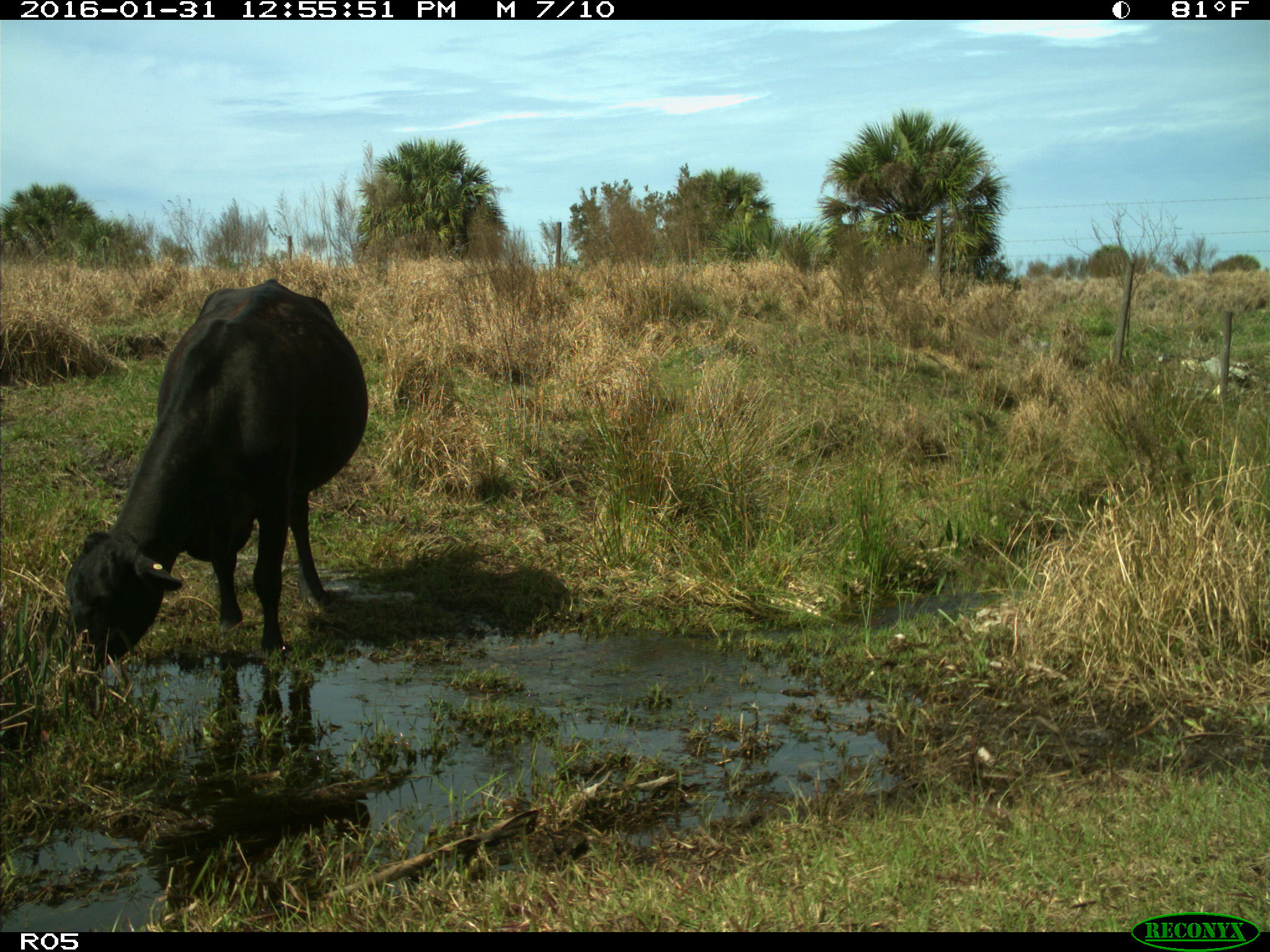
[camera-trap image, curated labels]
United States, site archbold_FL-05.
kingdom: Animalia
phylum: Chordata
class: Mammalia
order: Artiodactyla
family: Bovidae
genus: Bos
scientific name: Bos taurus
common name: domestic cow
Bos taurus (domestic cow).